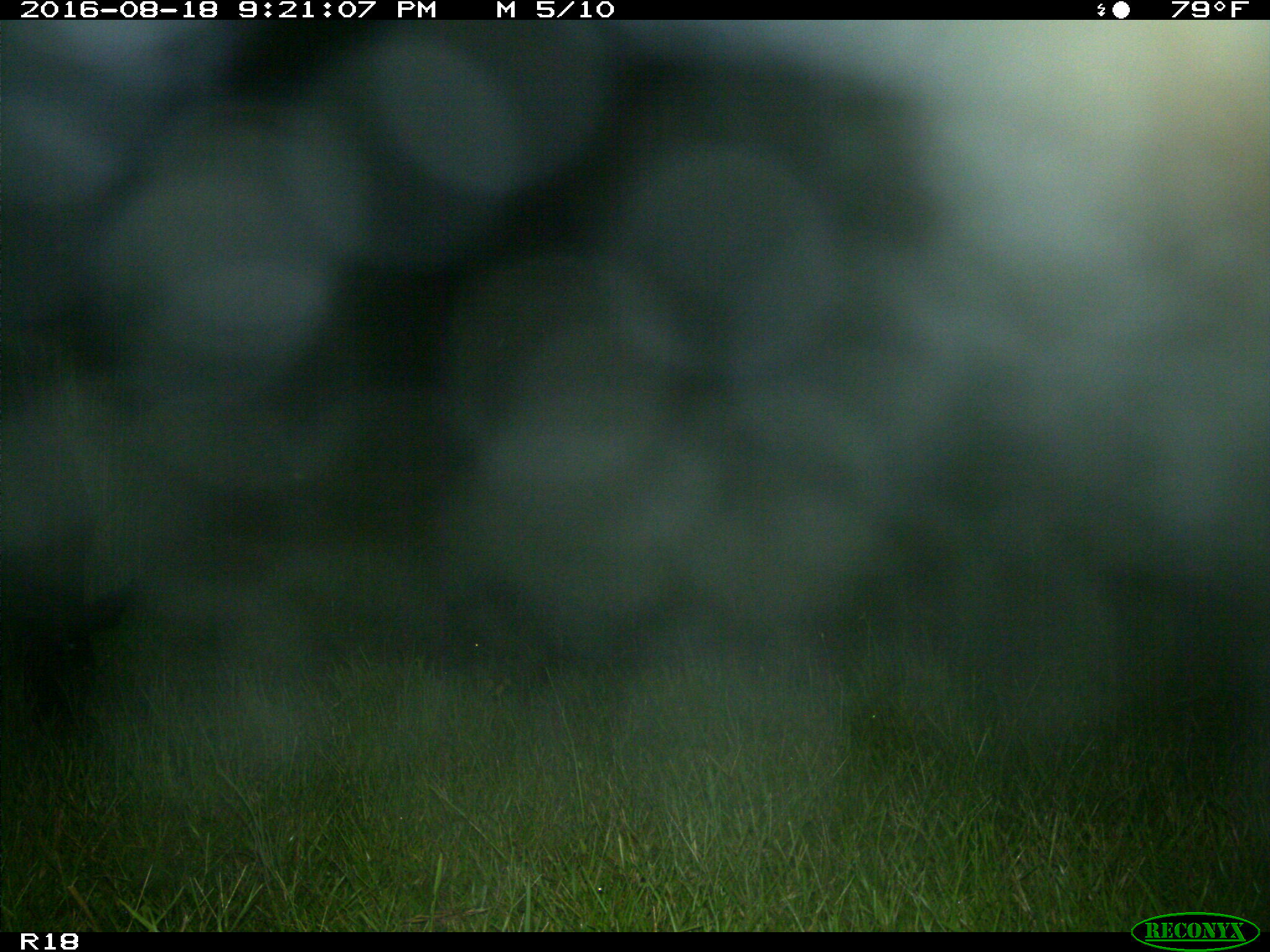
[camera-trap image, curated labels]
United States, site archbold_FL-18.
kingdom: Animalia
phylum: Chordata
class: Mammalia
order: Artiodactyla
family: Bovidae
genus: Bos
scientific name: Bos taurus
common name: domestic cow